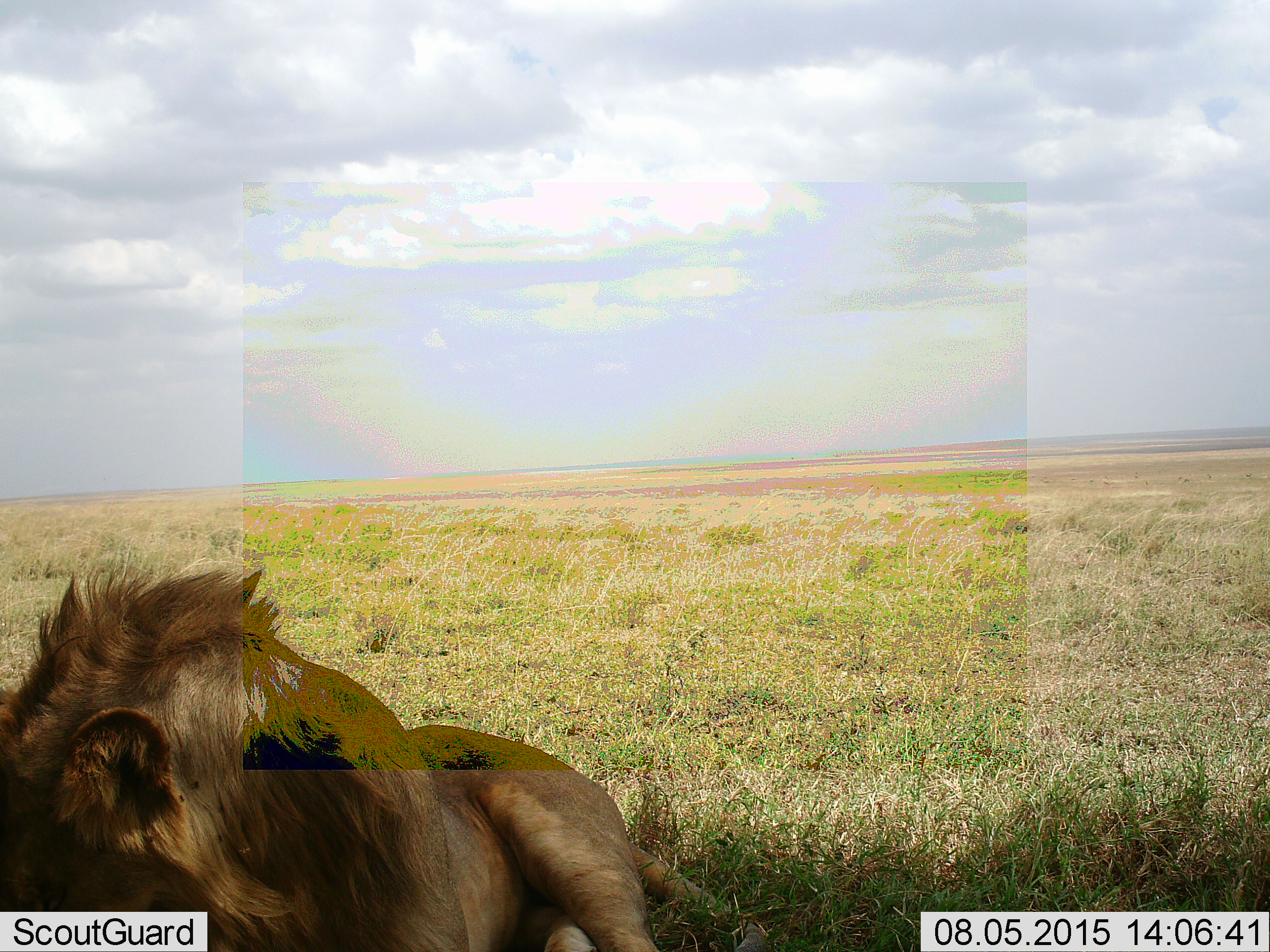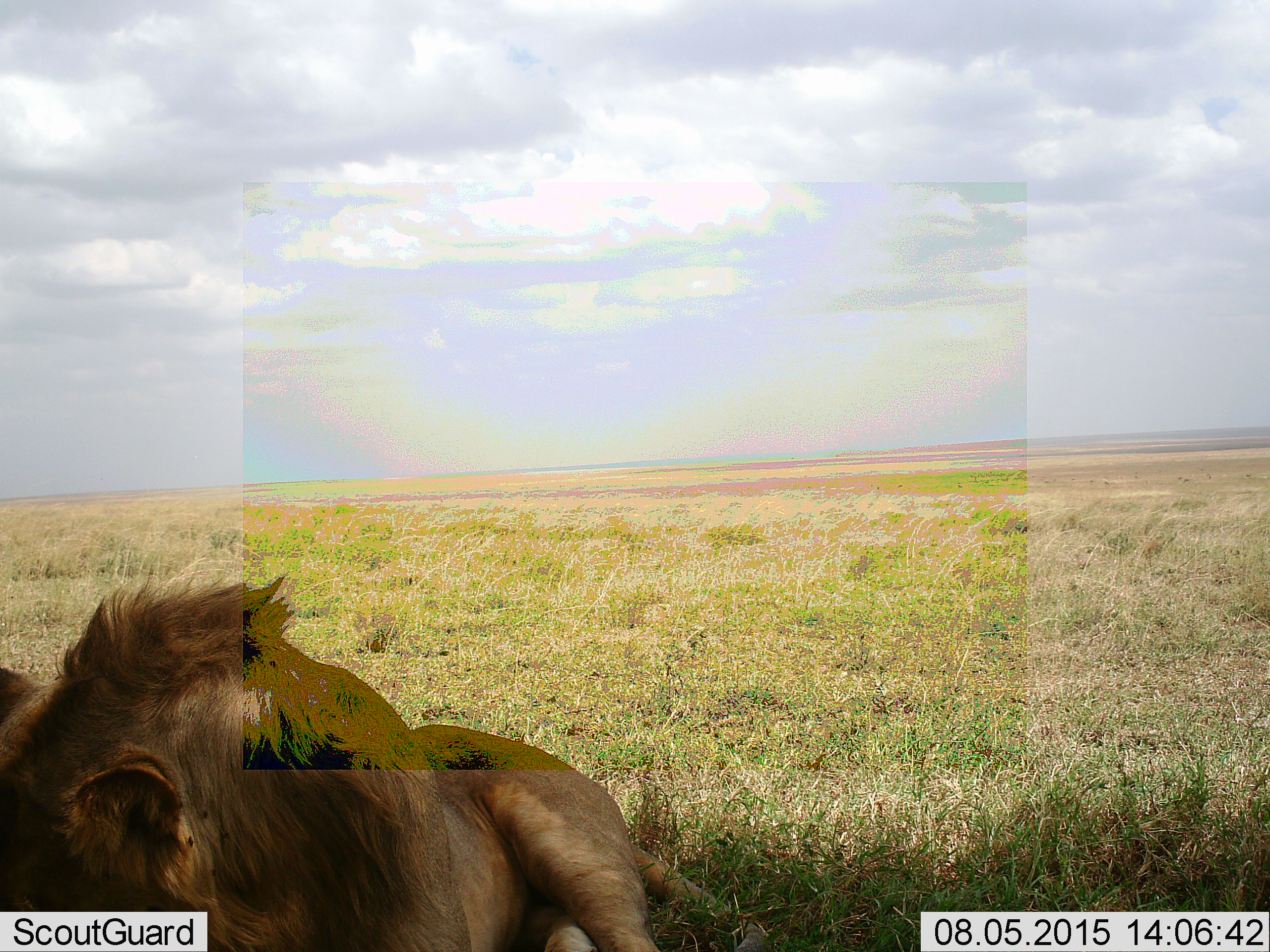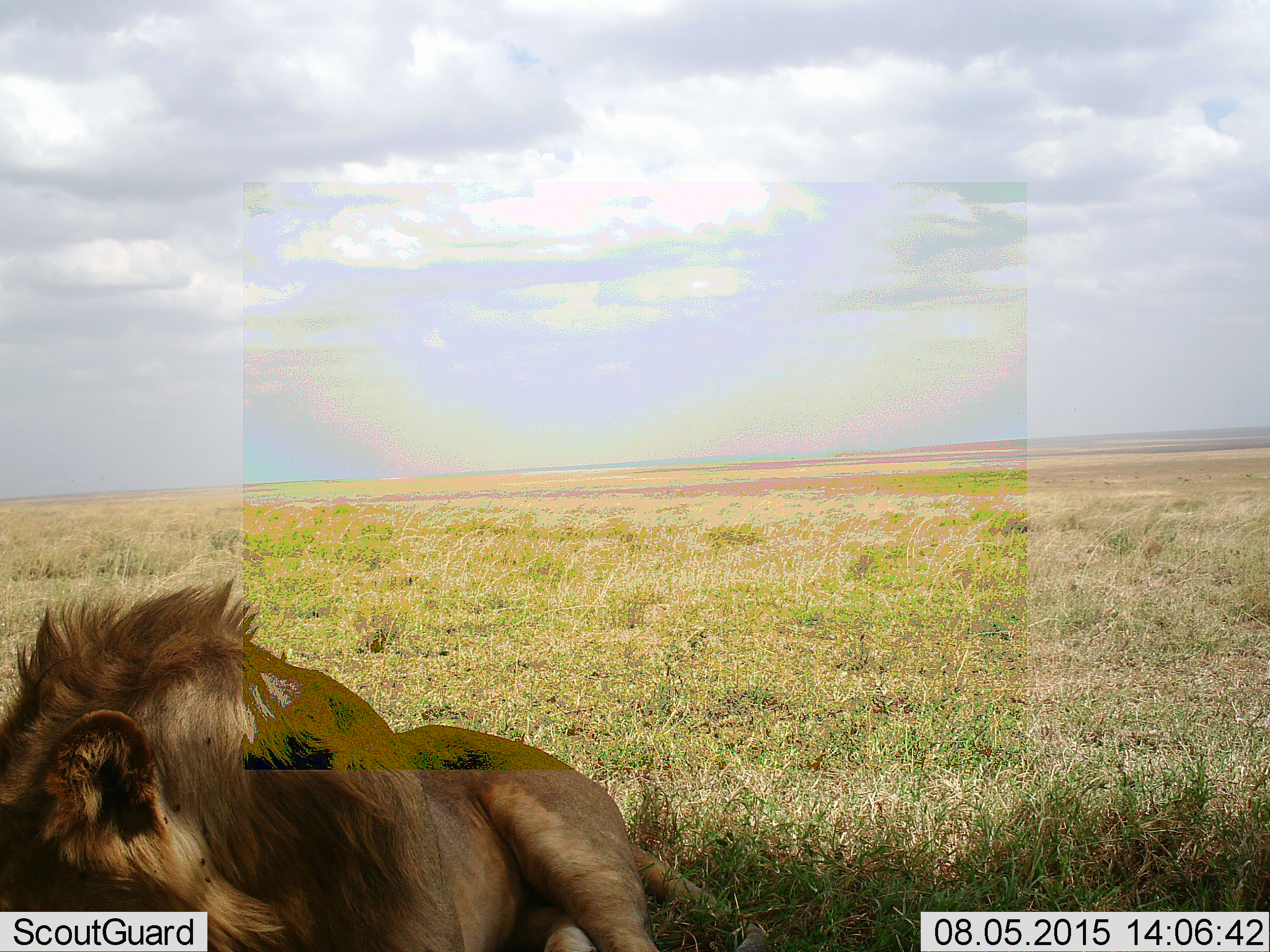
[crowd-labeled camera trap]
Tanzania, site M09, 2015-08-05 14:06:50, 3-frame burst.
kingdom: Animalia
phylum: Chordata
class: Mammalia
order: Carnivora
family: Felidae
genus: Panthera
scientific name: Panthera leo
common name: lion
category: lionmale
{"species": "lionmale (lion) (Panthera leo)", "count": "1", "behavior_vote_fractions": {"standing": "0%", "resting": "100%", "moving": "0%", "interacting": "0%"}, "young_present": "0%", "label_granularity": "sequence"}